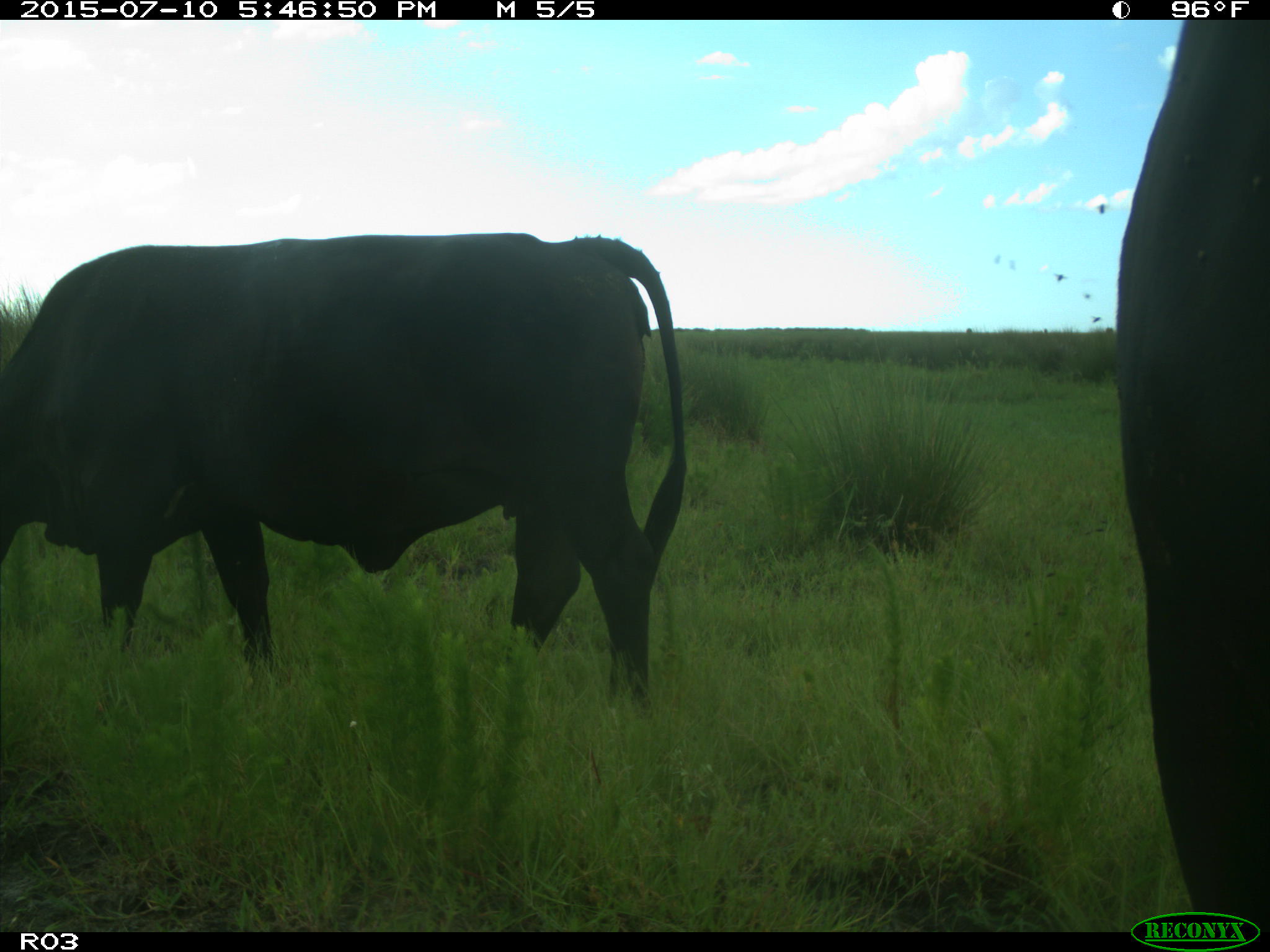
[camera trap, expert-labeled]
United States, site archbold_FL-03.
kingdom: Animalia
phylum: Chordata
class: Mammalia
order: Artiodactyla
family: Bovidae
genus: Bos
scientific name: Bos taurus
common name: domestic cow